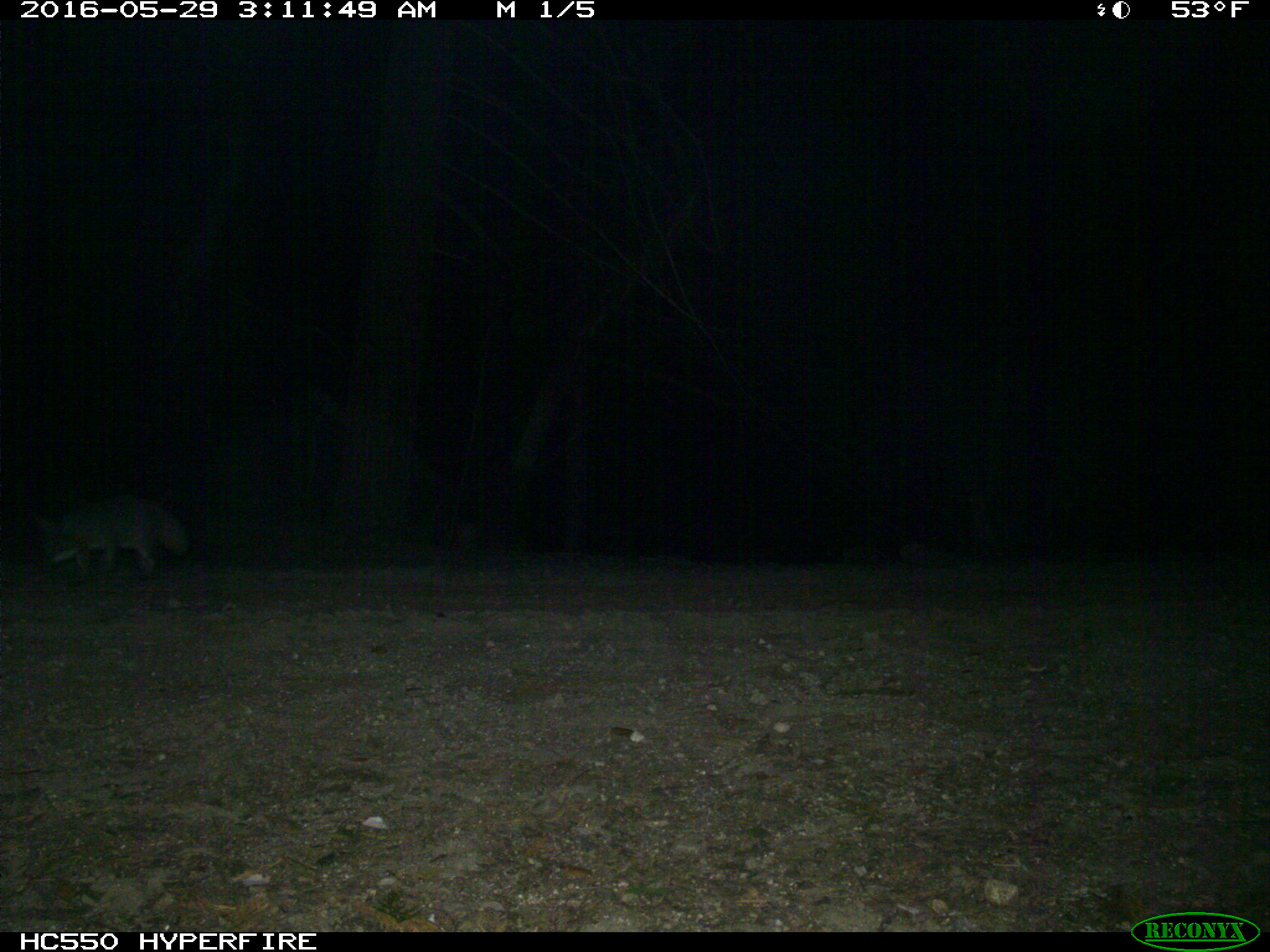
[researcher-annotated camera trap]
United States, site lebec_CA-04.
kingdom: Animalia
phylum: Chordata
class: Mammalia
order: Carnivora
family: Canidae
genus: Urocyon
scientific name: Urocyon cinereoargenteus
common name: gray fox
Urocyon cinereoargenteus (gray fox).